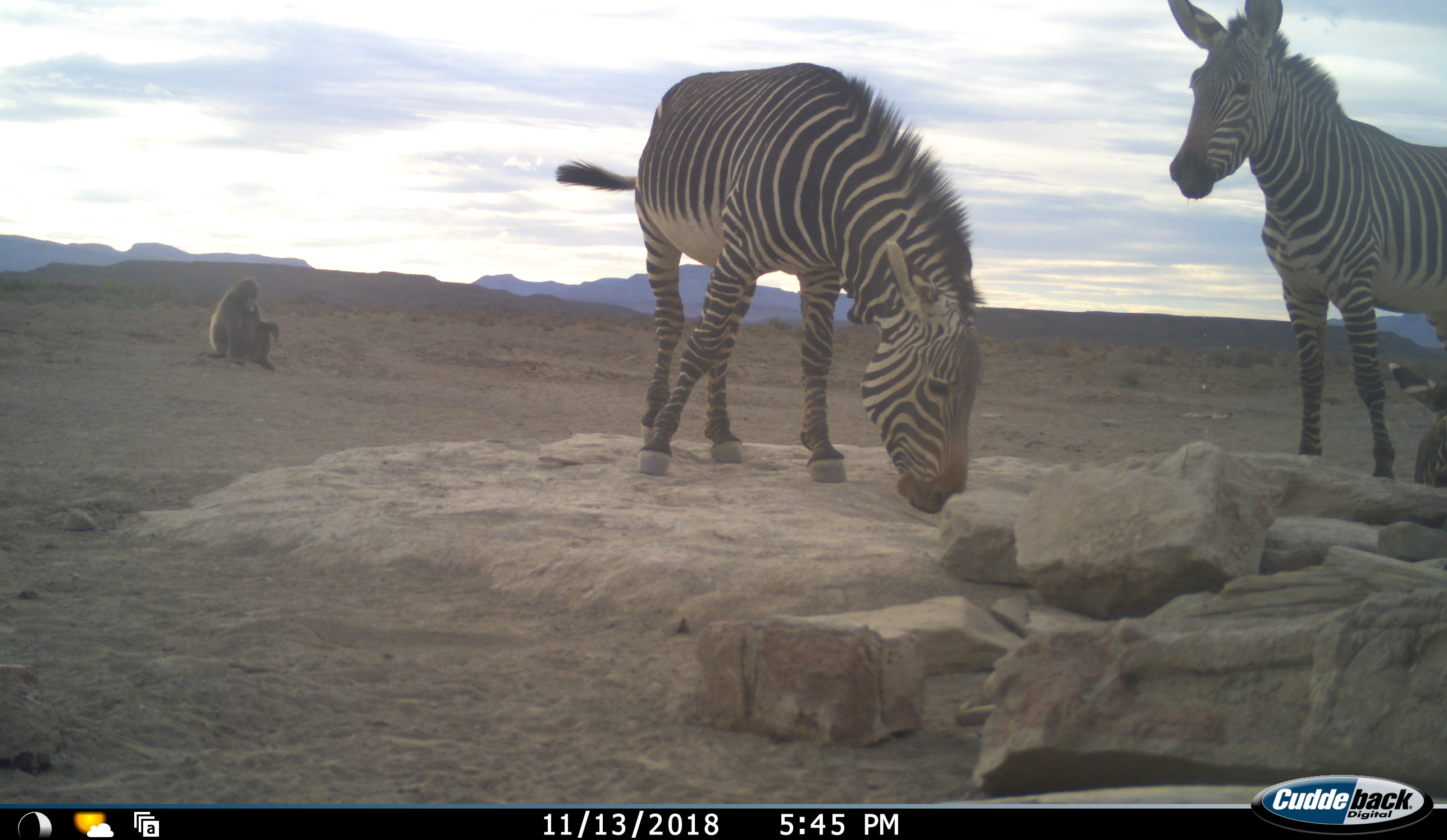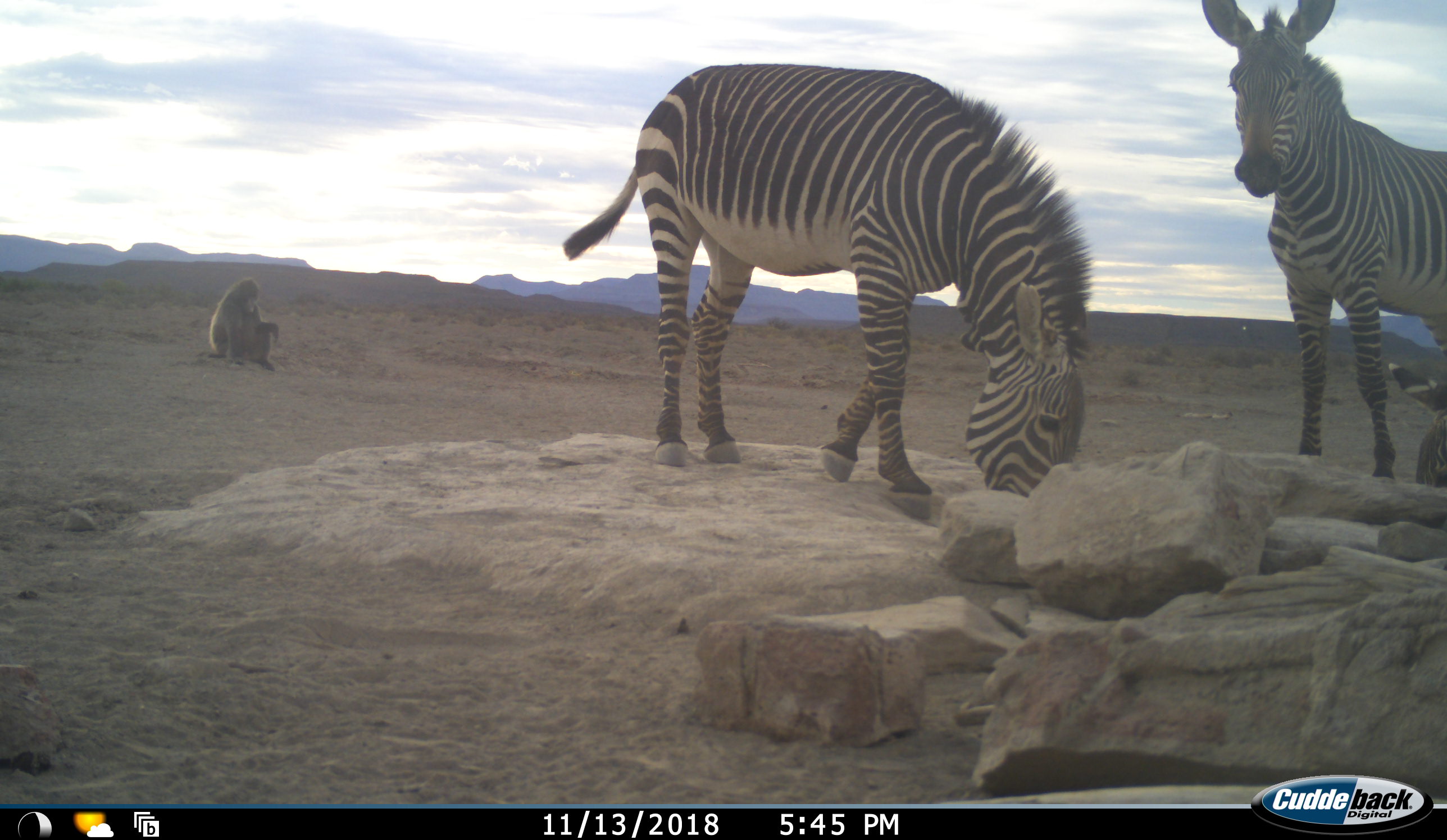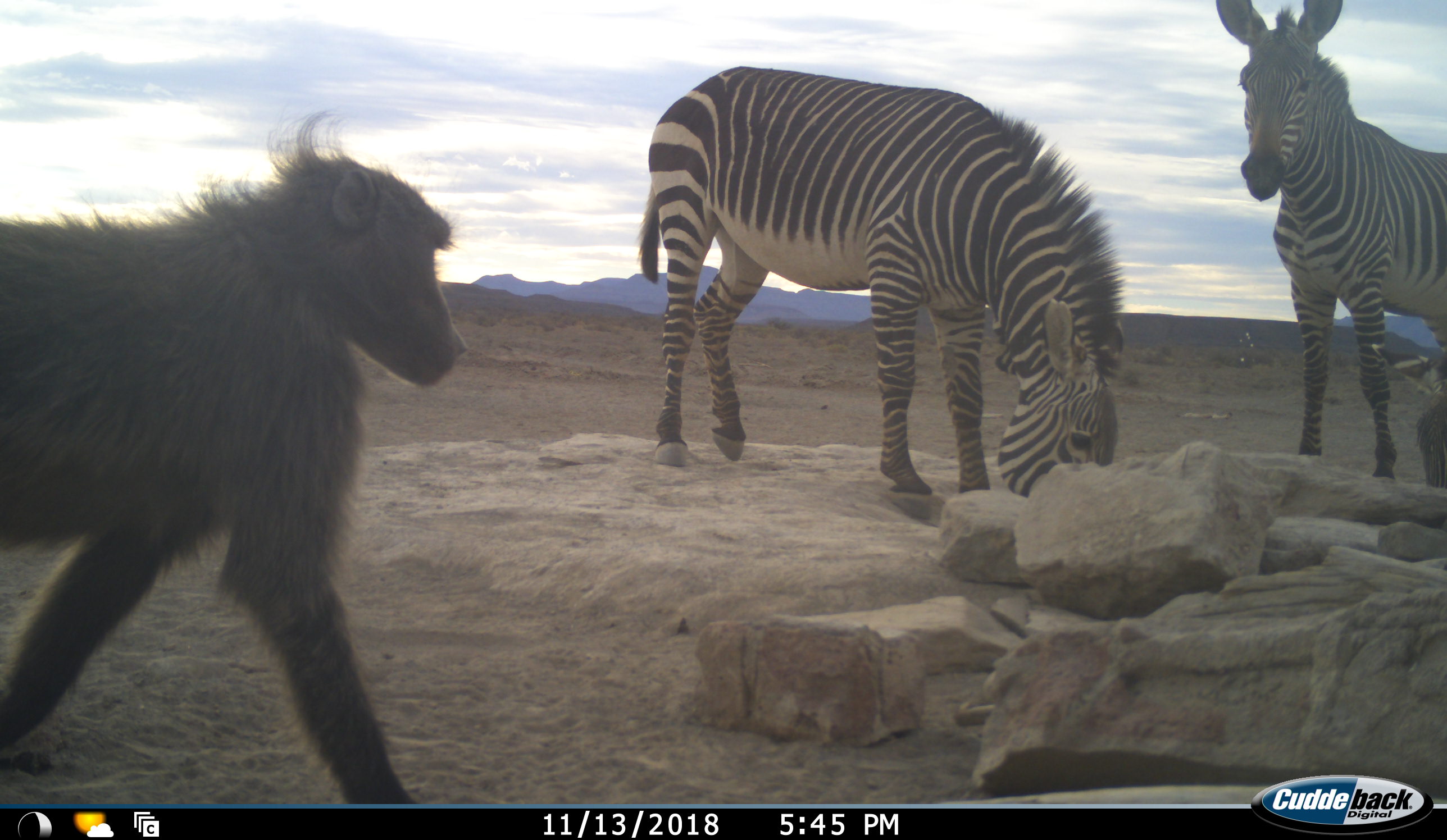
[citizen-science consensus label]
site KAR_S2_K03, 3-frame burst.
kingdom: Animalia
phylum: Chordata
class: Mammalia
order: Primates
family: Cercopithecidae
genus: Papio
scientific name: Papio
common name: baboon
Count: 2.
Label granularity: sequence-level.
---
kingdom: Animalia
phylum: Chordata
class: Mammalia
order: Perissodactyla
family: Equidae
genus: Equus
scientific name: Equus zebra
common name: mountain zebra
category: zebramountain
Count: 3.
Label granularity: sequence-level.